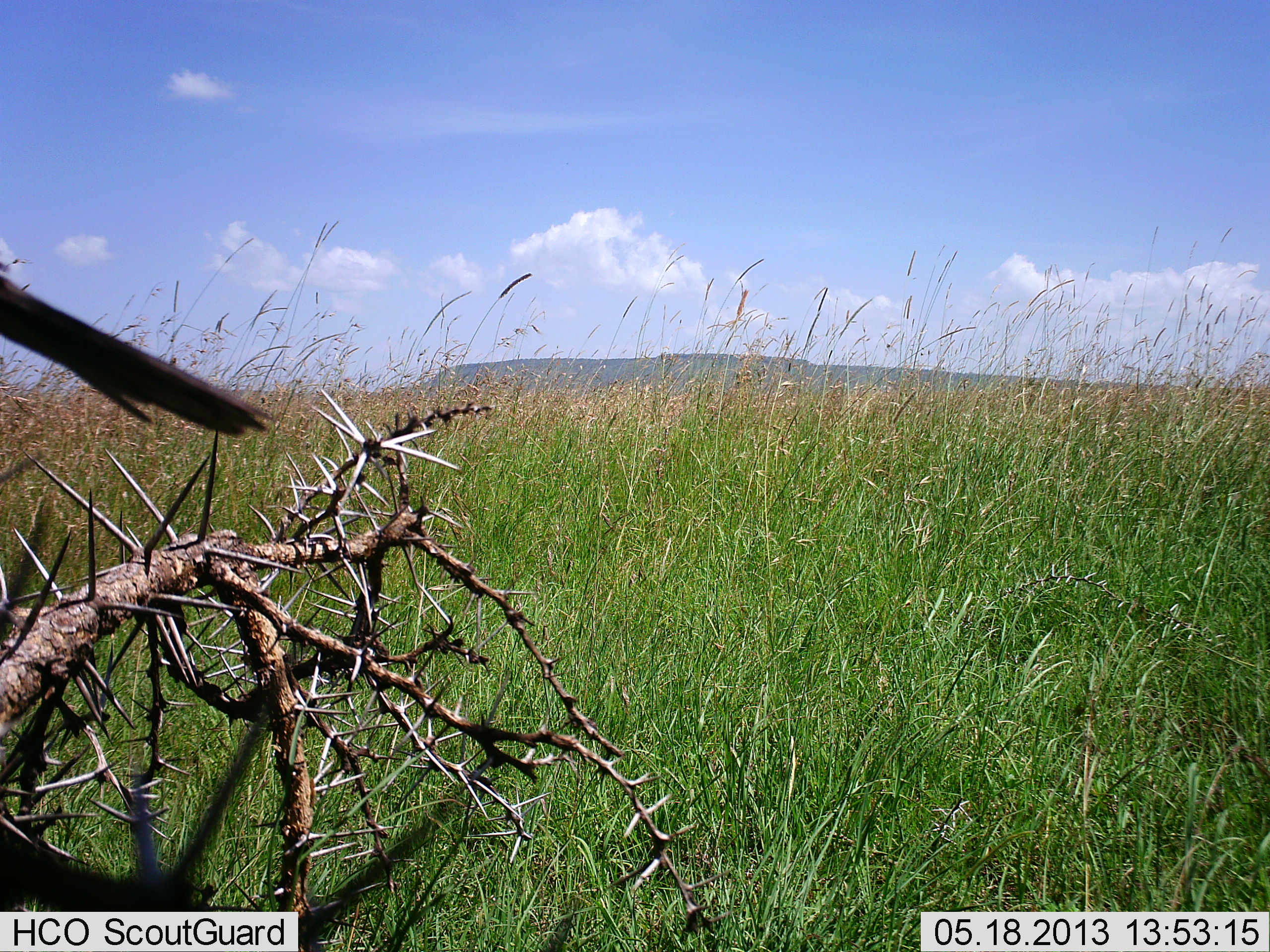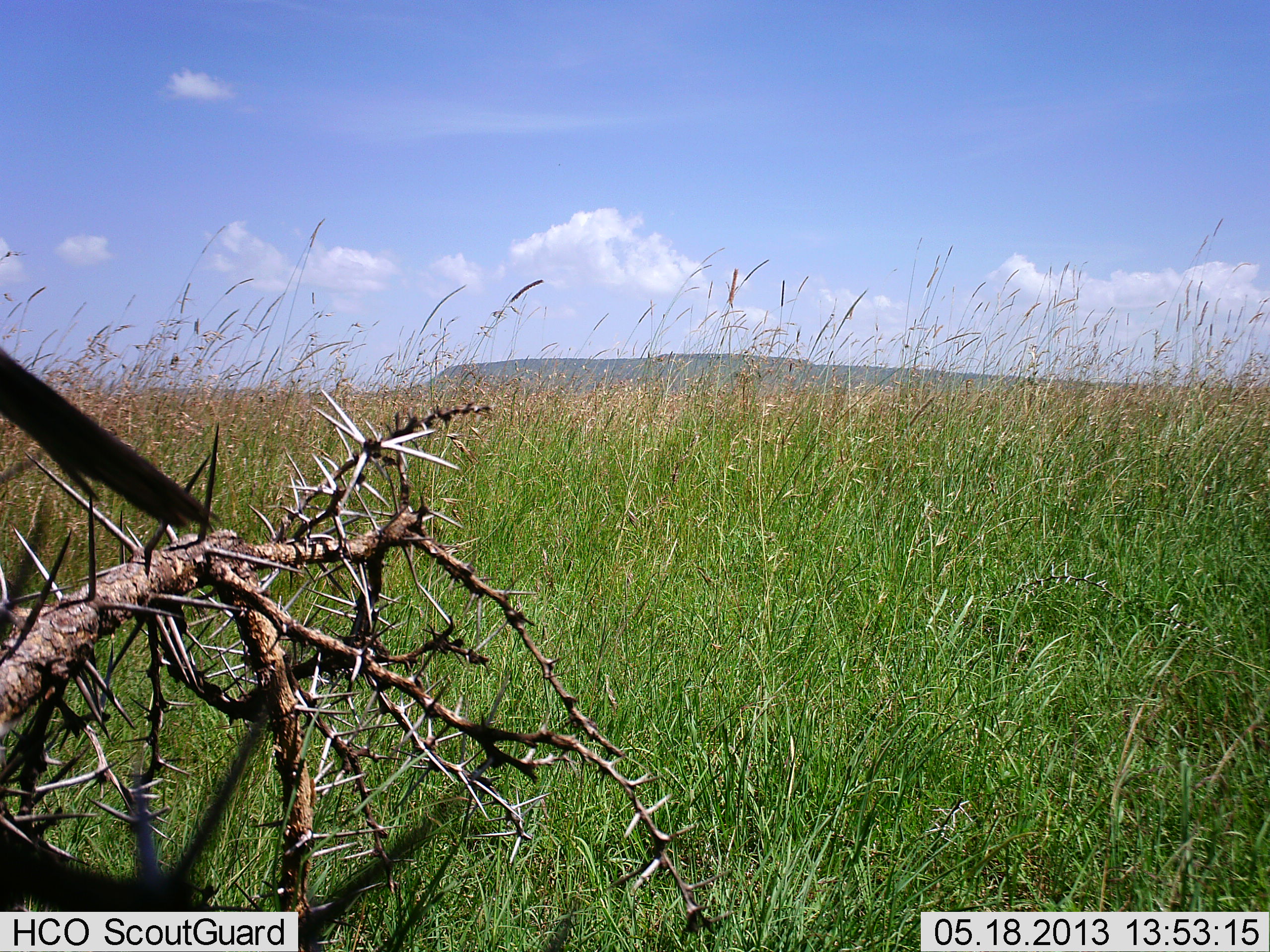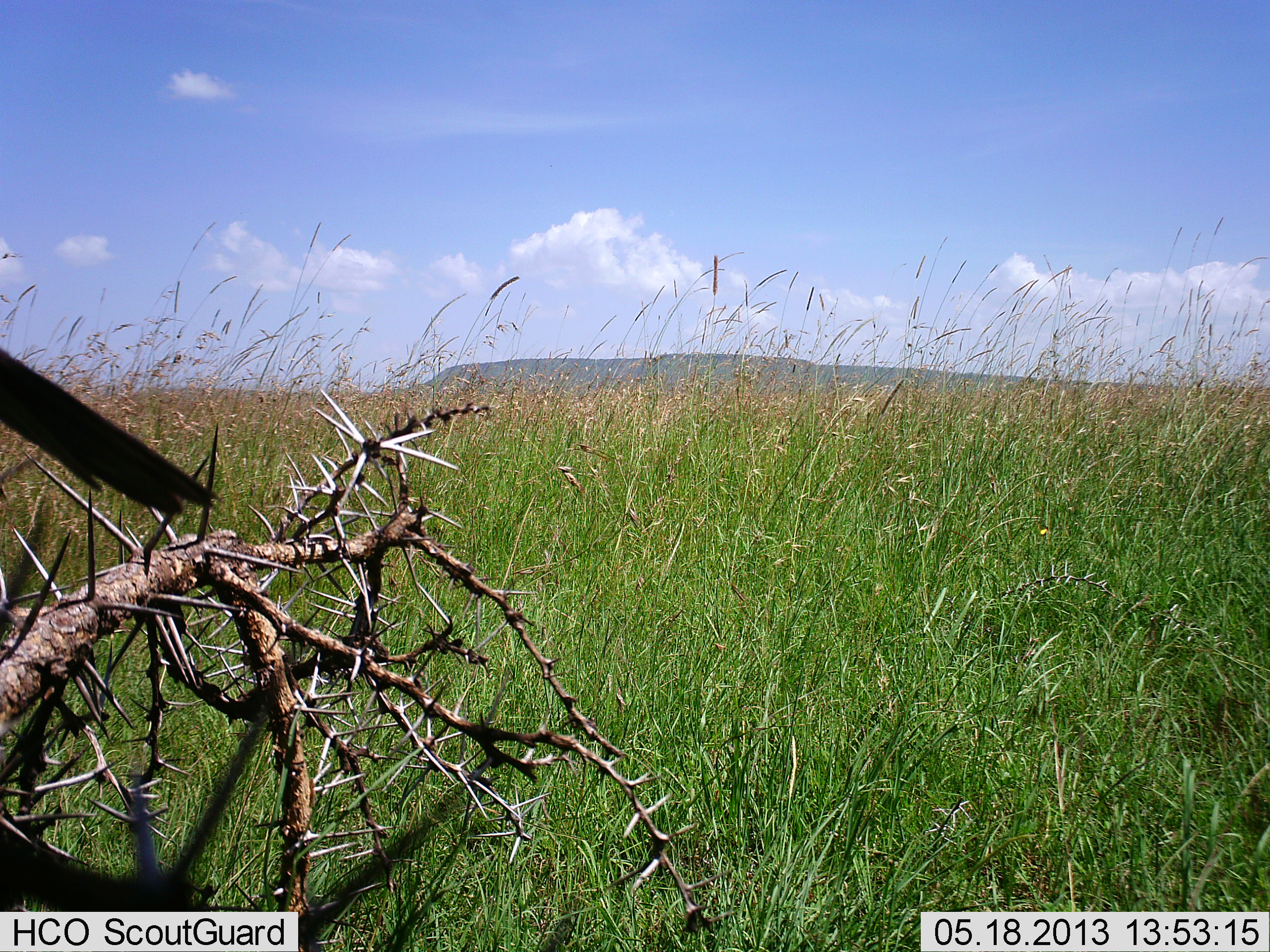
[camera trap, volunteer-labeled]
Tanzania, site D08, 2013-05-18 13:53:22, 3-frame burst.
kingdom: Animalia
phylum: Chordata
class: Aves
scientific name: Aves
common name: bird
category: otherbird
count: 1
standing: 44%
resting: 56%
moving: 0%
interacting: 0%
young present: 0%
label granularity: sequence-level